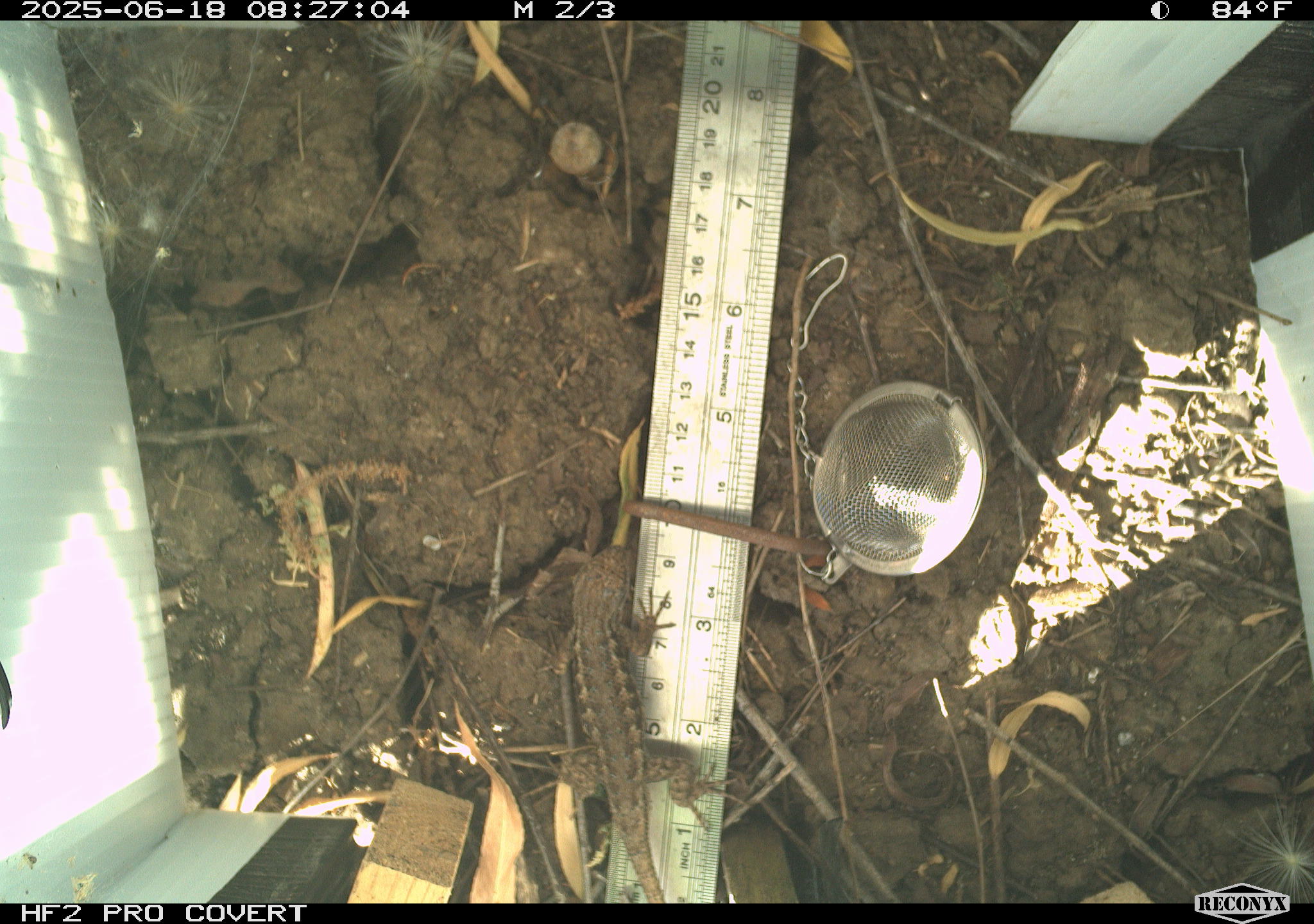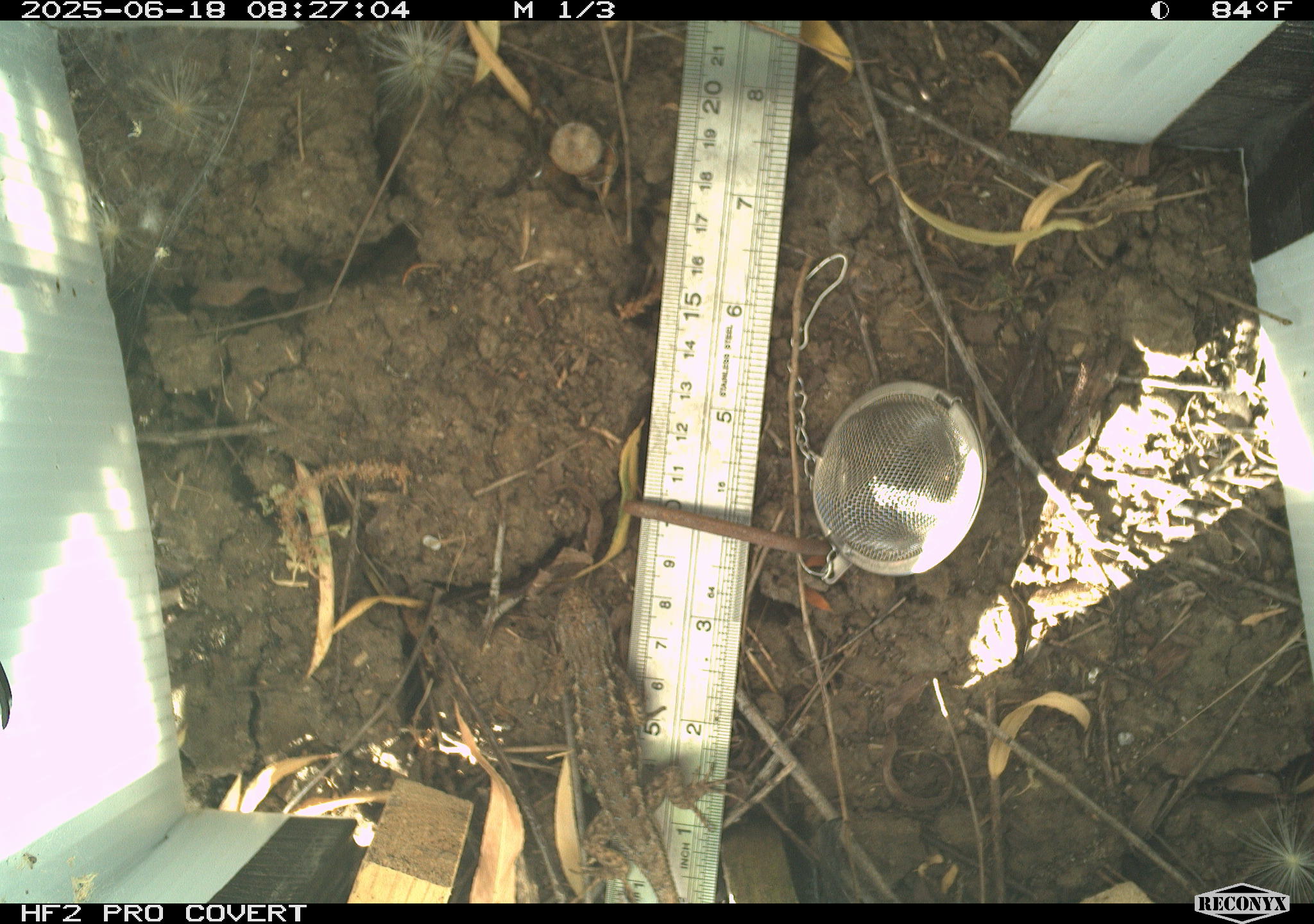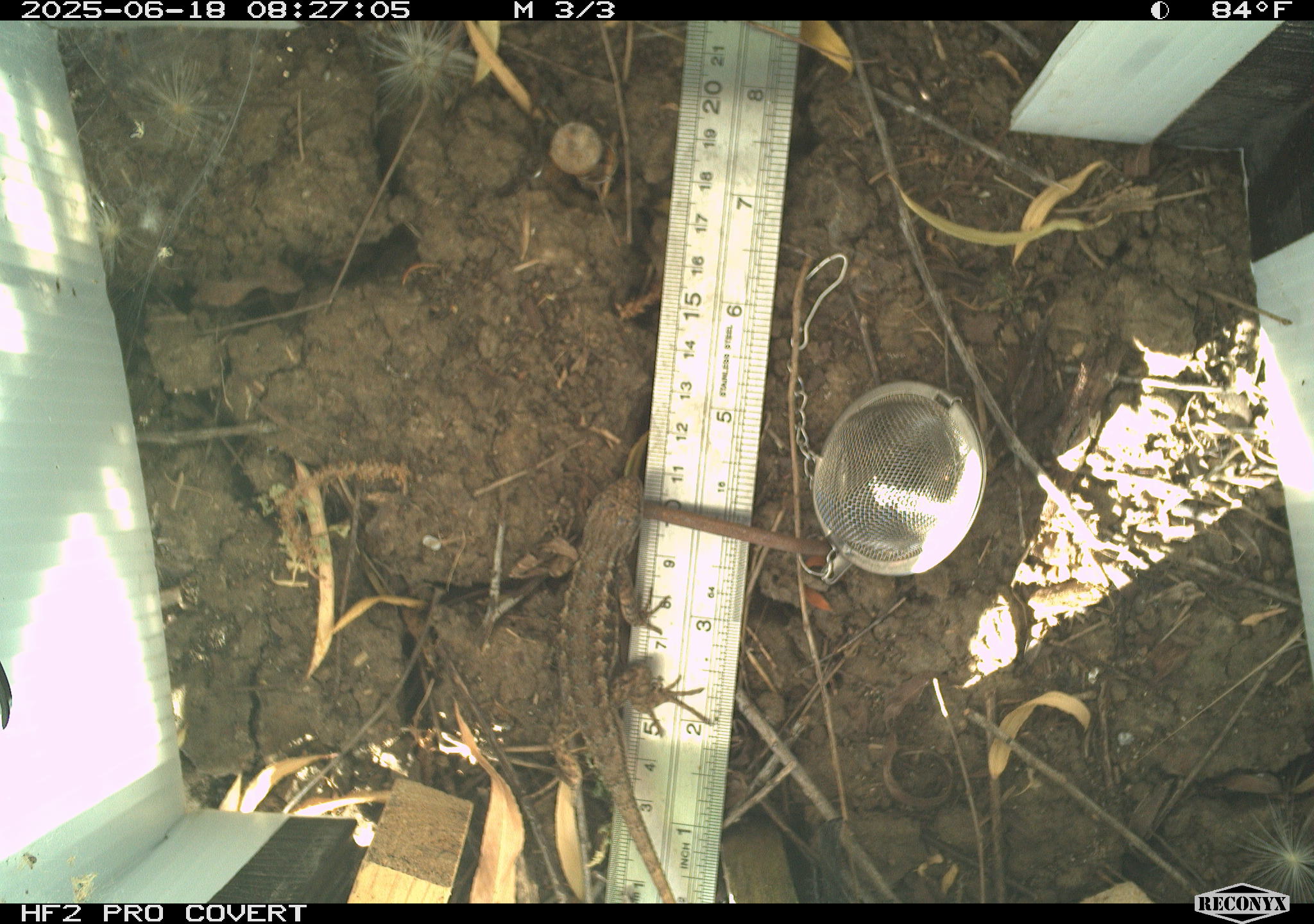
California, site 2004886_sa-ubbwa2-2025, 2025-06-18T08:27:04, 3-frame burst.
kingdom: Animalia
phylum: Chordata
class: Reptilia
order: Squamata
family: Phrynosomatidae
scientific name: Phrynosomatidae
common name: north american spiny lizards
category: sceloporus/uta species